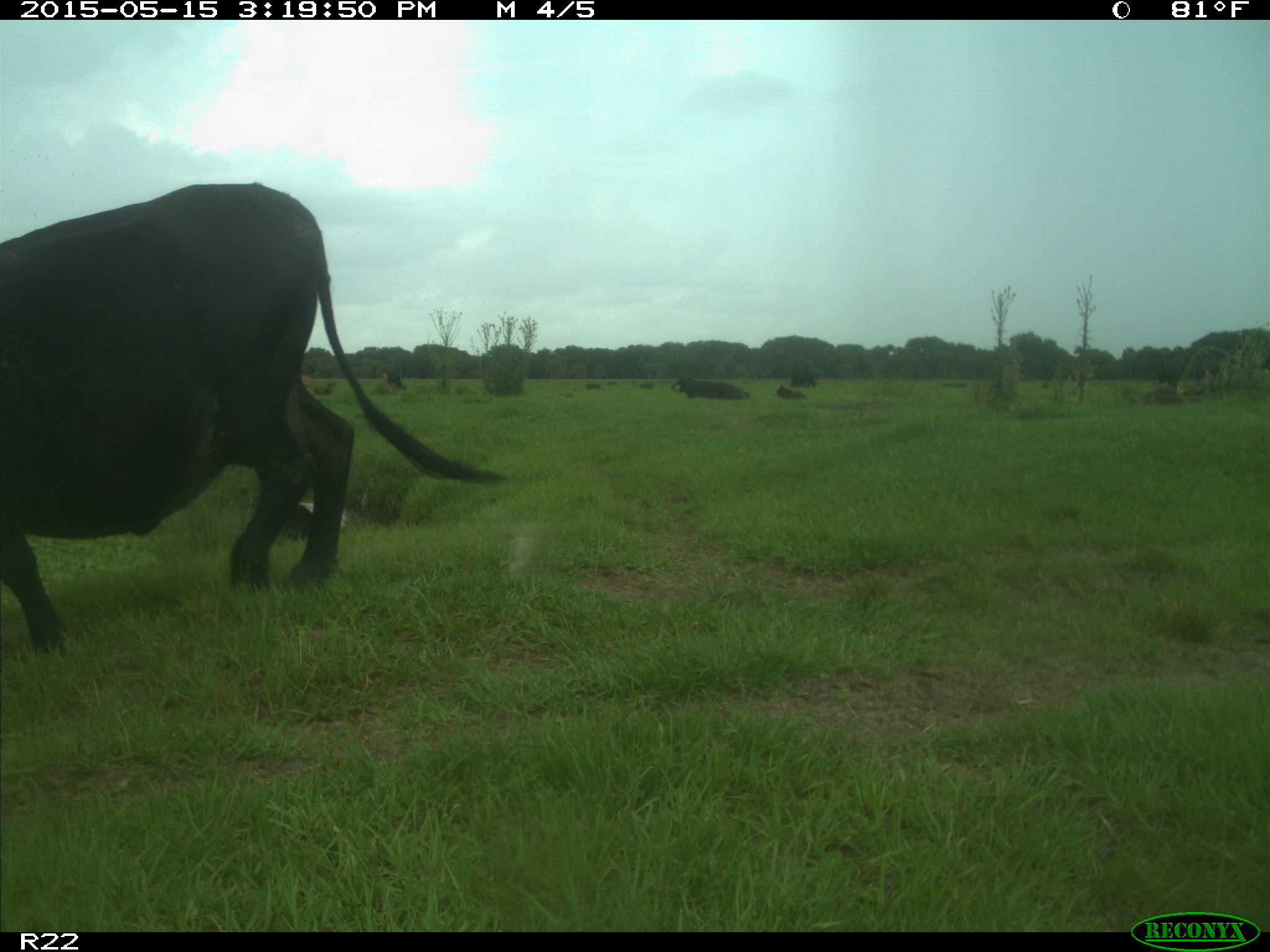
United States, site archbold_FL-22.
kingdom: Animalia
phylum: Chordata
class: Mammalia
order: Artiodactyla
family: Bovidae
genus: Bos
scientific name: Bos taurus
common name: domestic cow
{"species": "Bos taurus (domestic cow)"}